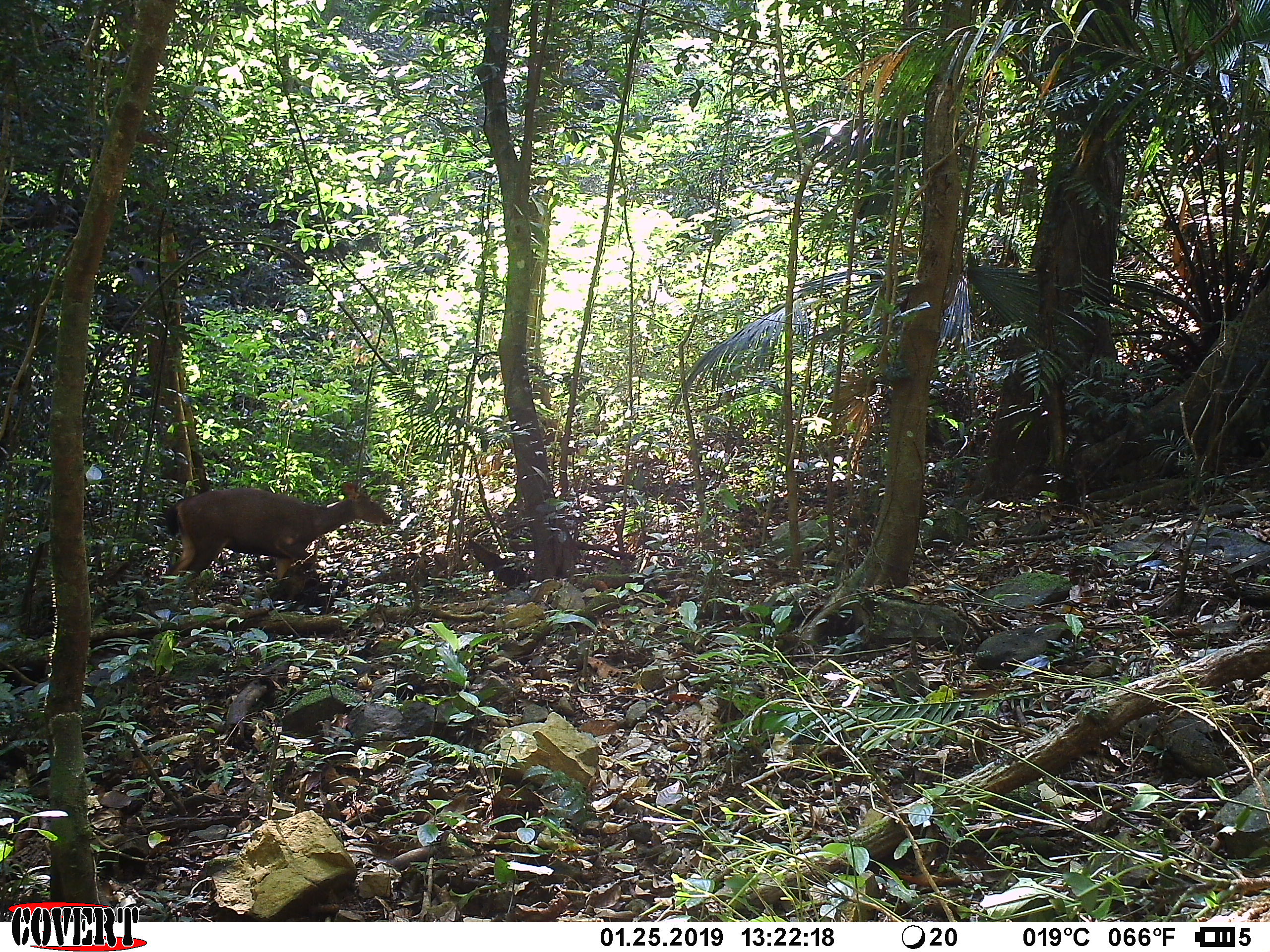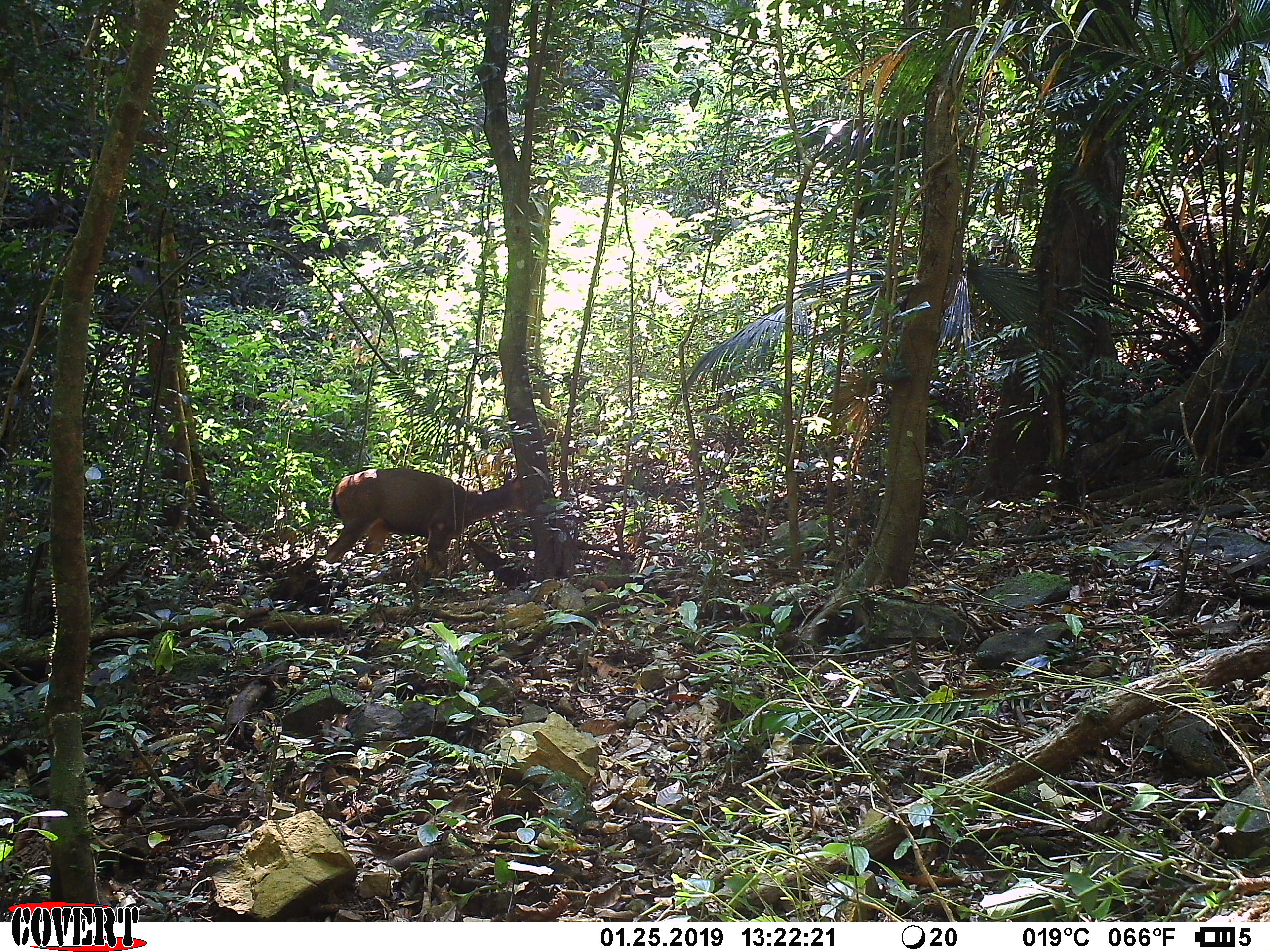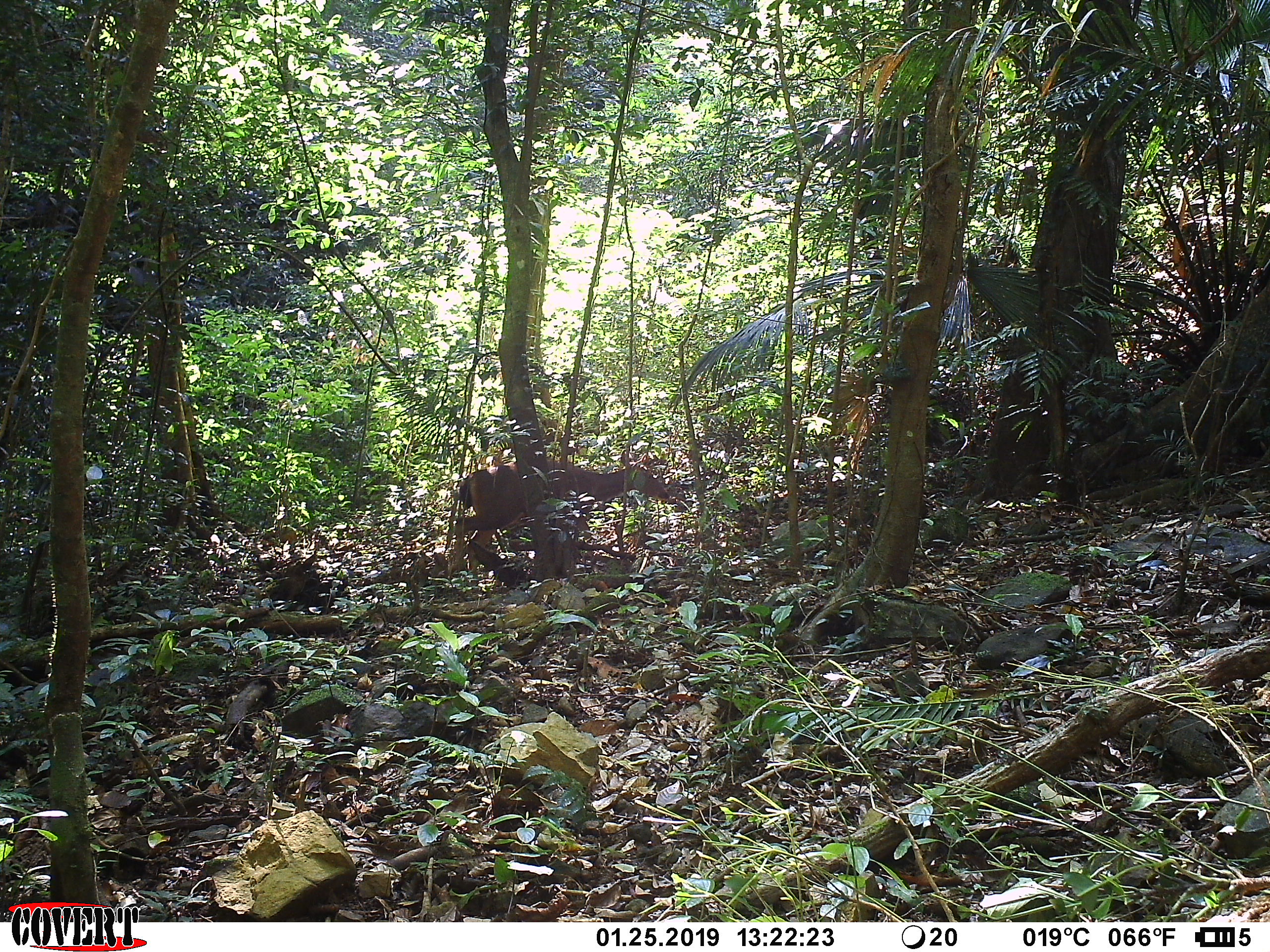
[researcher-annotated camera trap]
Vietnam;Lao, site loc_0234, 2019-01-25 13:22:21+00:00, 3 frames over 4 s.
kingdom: Animalia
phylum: Chordata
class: Mammalia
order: Artiodactyla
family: Cervidae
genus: Rusa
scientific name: Rusa unicolor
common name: sambar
Sambar (Rusa unicolor). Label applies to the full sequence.